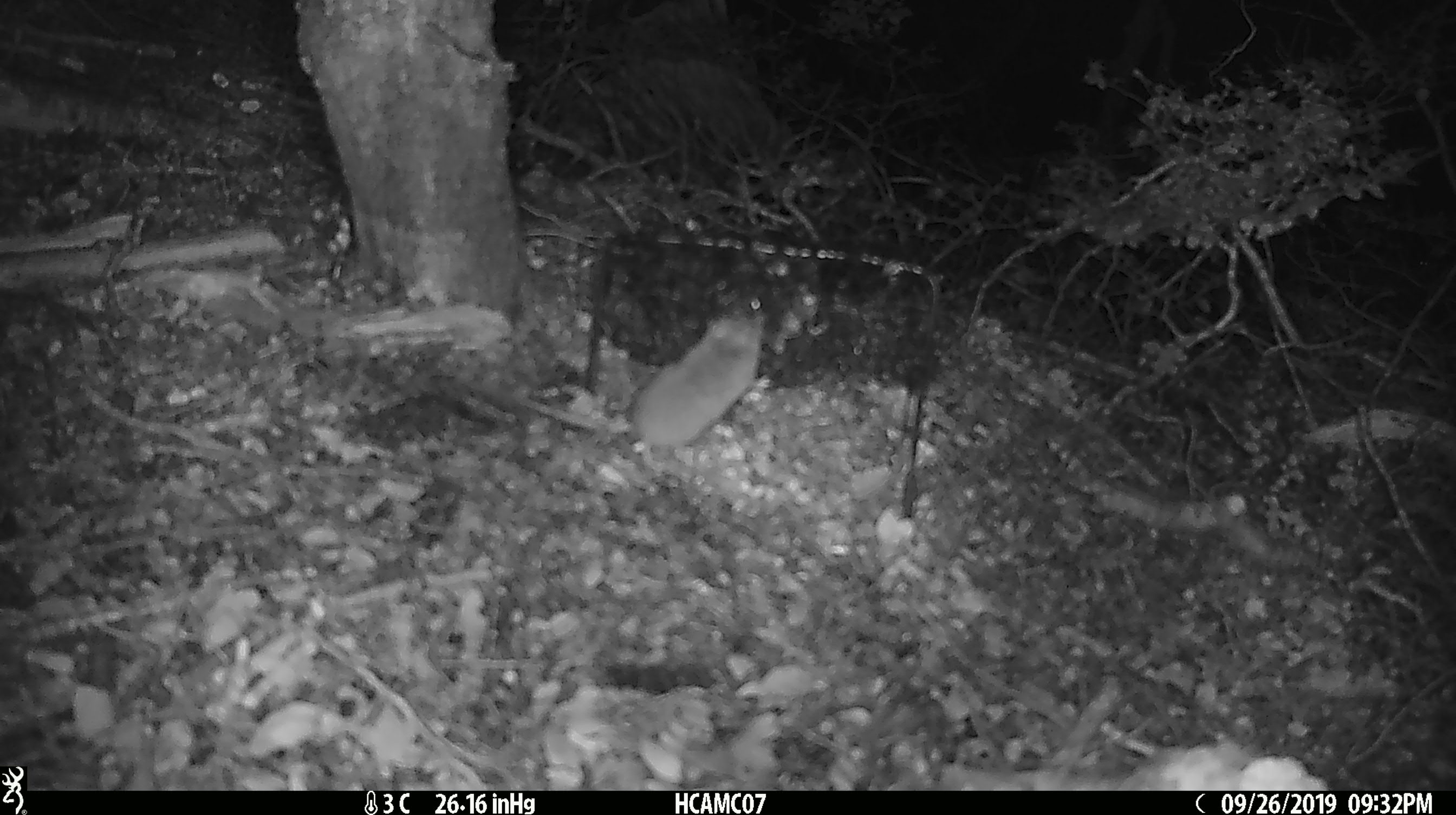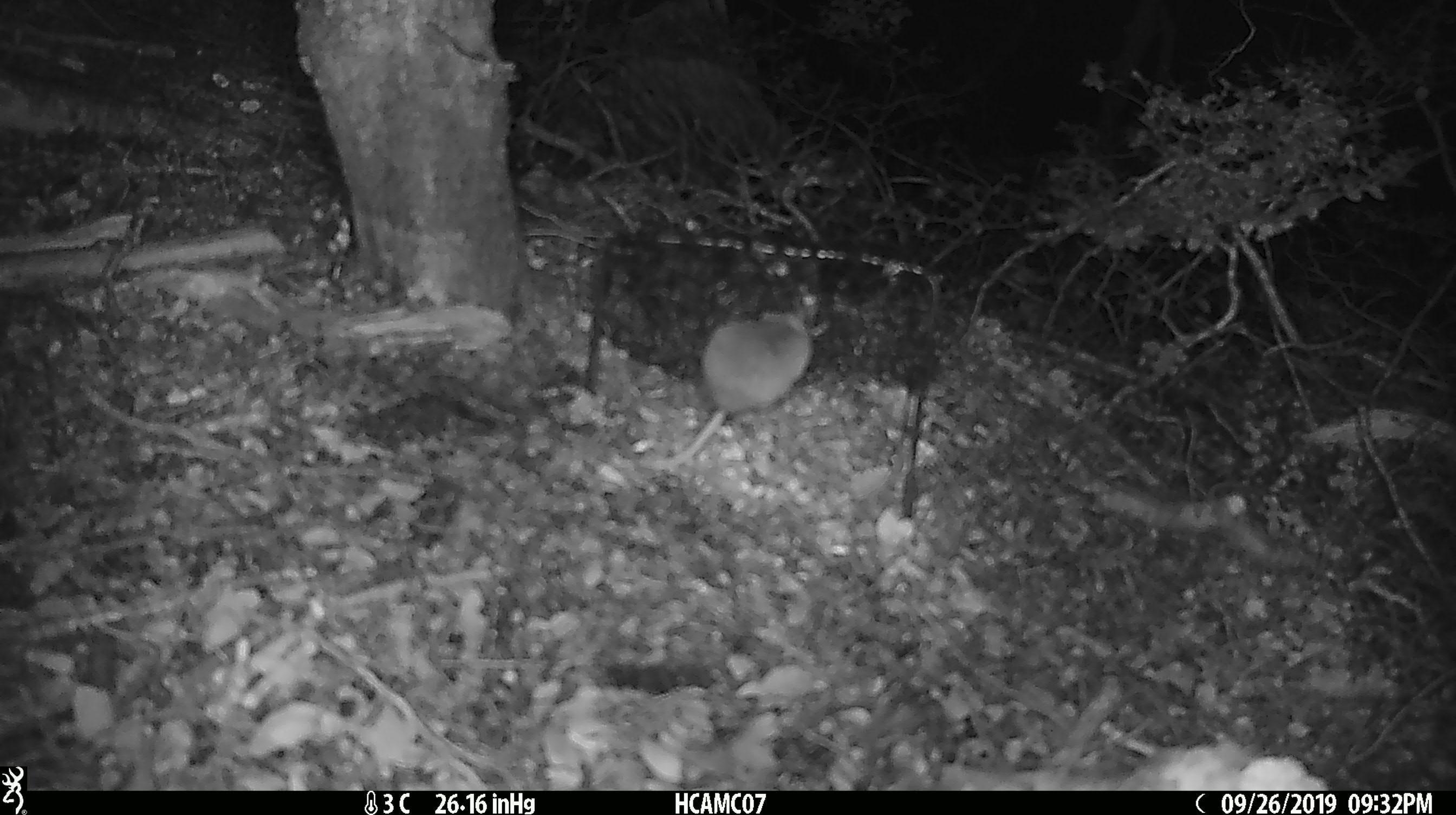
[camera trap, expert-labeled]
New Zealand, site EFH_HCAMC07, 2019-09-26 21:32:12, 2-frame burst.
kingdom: Animalia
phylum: Chordata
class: Mammalia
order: Rodentia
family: Muridae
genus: Mus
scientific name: Mus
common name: mouse